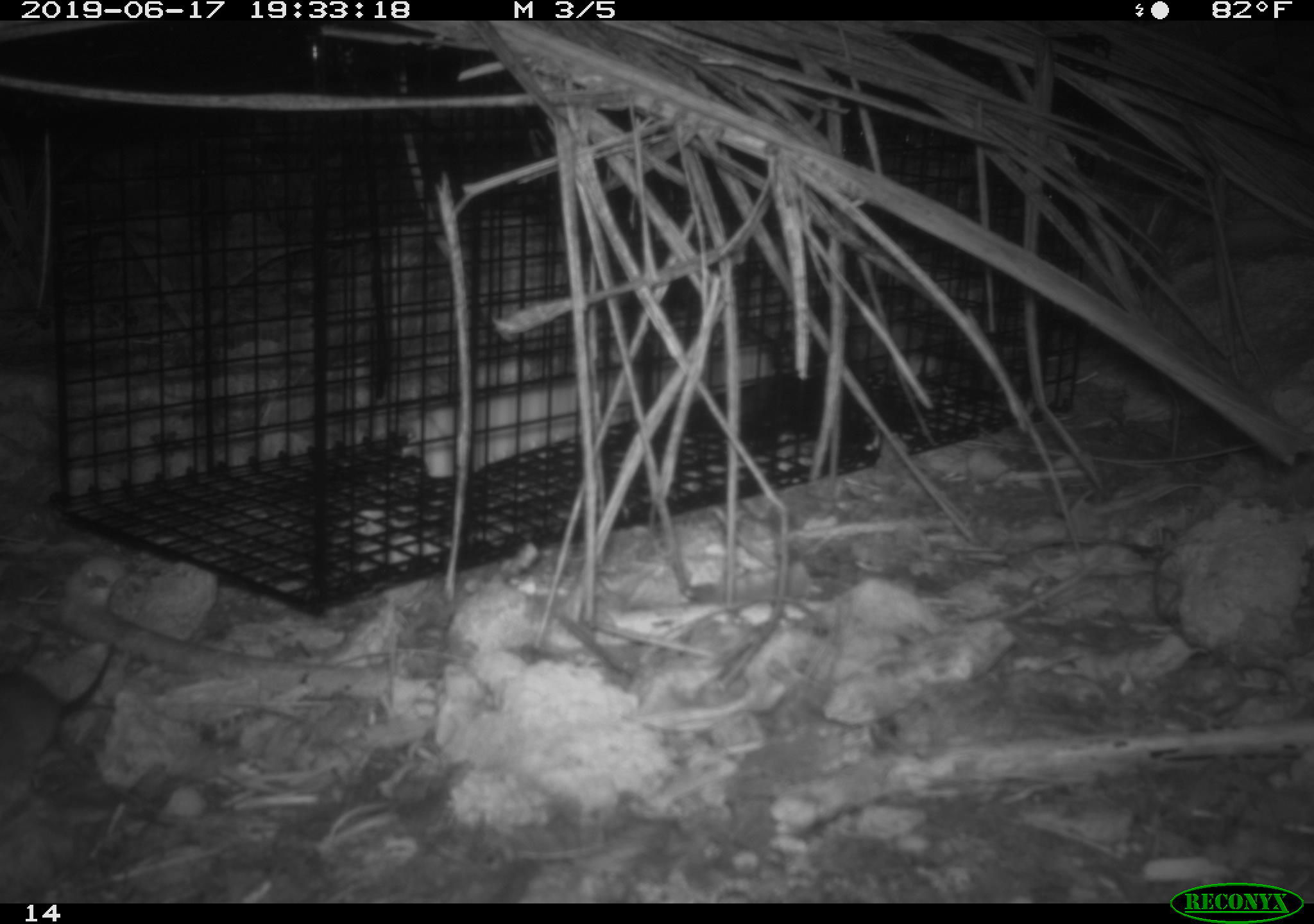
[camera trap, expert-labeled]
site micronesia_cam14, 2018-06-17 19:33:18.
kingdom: Animalia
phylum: Chordata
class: Mammalia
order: Rodentia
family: Muridae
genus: Rattus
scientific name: Rattus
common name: rat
Rat (Rattus).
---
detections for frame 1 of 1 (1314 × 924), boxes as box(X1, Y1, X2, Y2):
rat: box(0, 635, 117, 783)